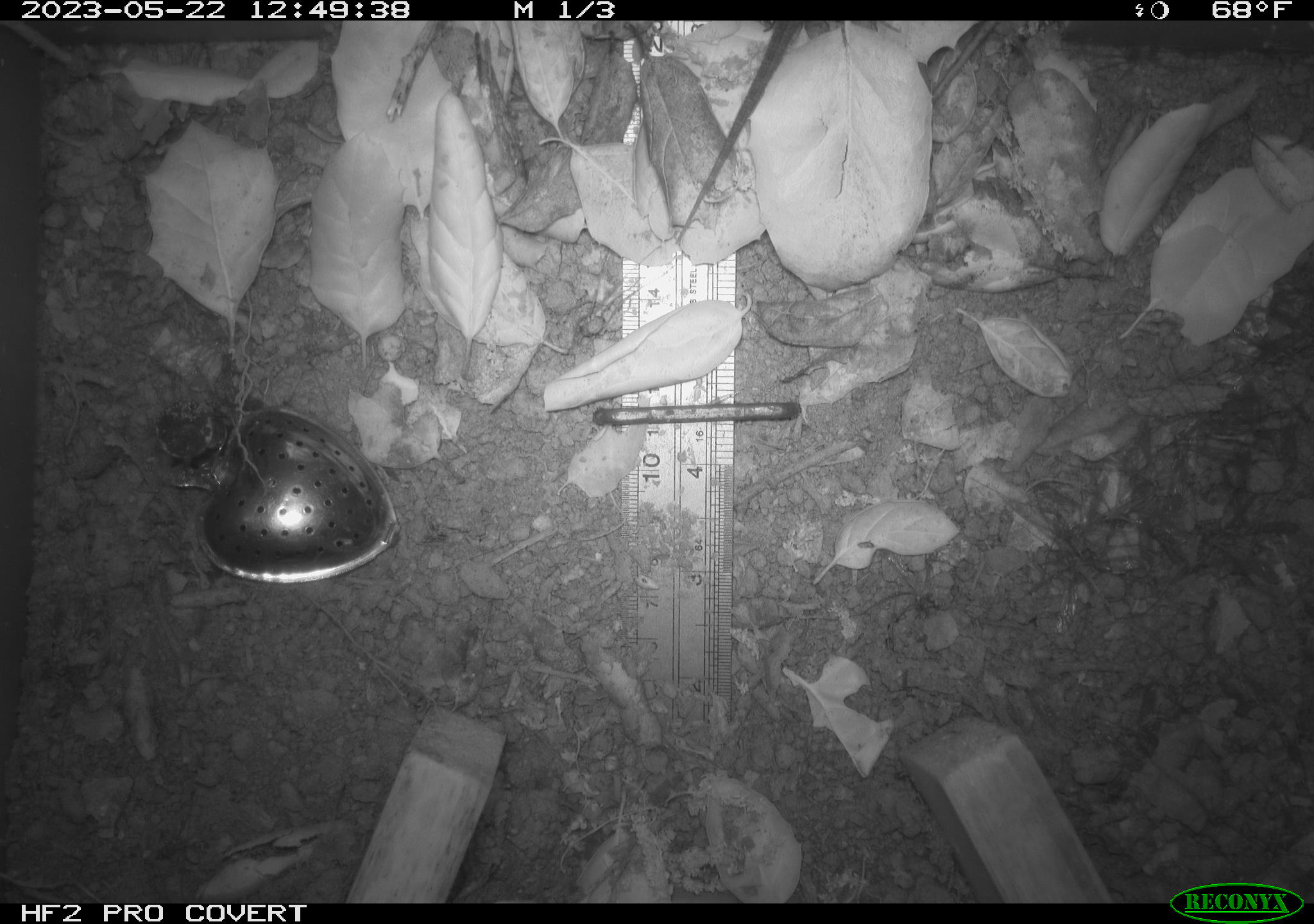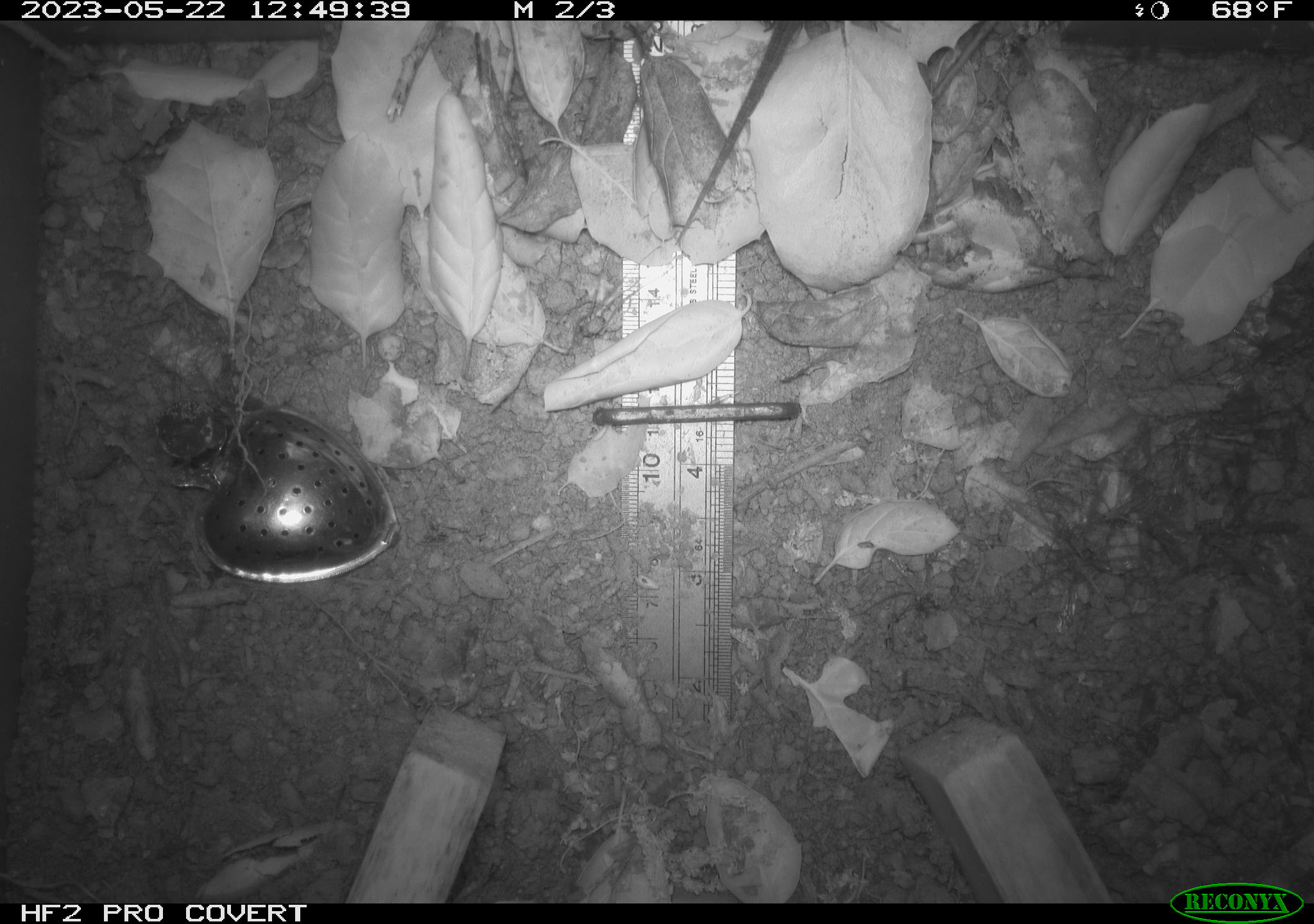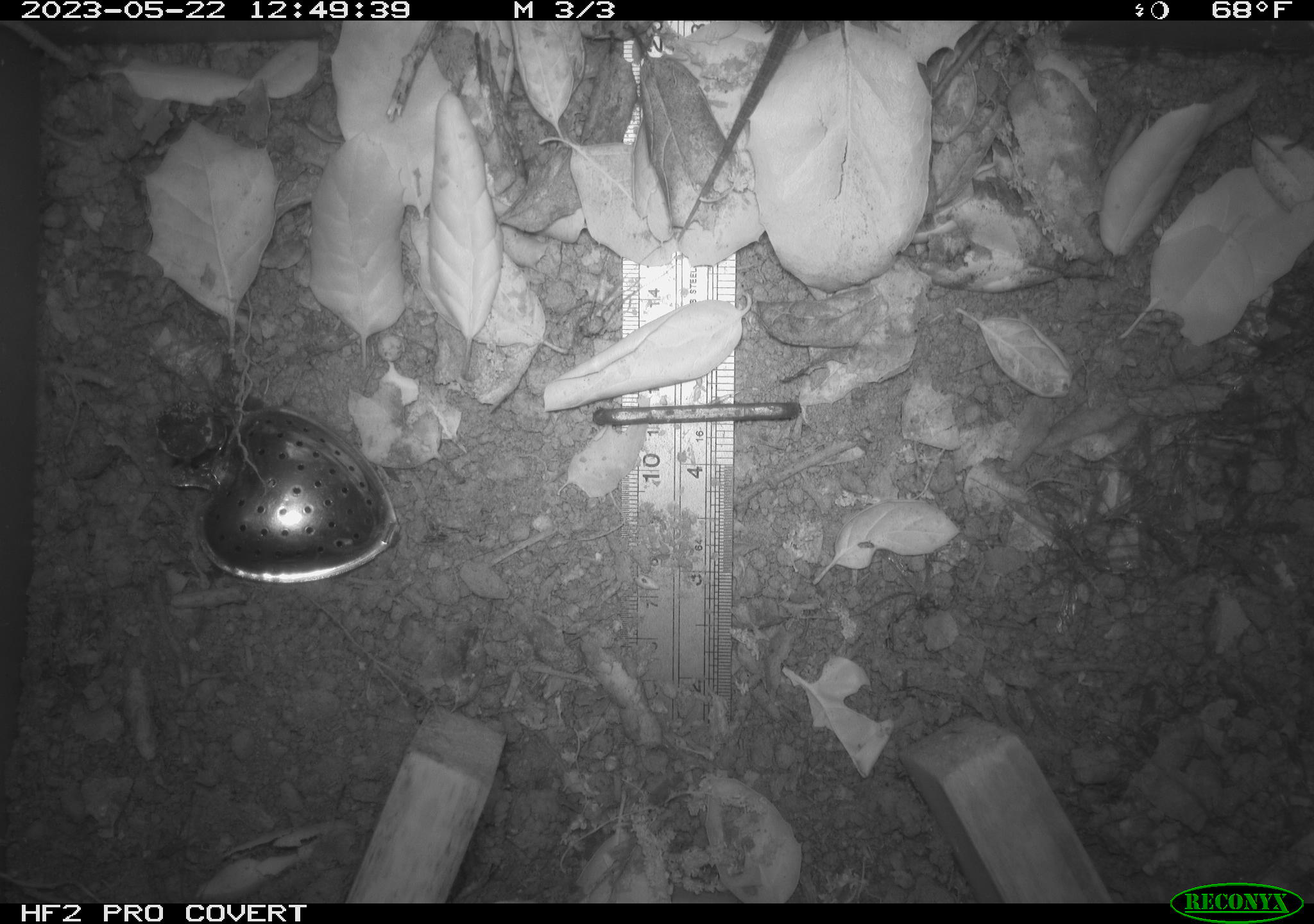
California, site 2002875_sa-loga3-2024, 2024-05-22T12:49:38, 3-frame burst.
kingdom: Animalia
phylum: Chordata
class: Reptilia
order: Squamata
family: Phrynosomatidae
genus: Sceloporus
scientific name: Sceloporus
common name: spiny lizards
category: sceloporus species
Sceloporus species (spiny lizards) (Sceloporus).